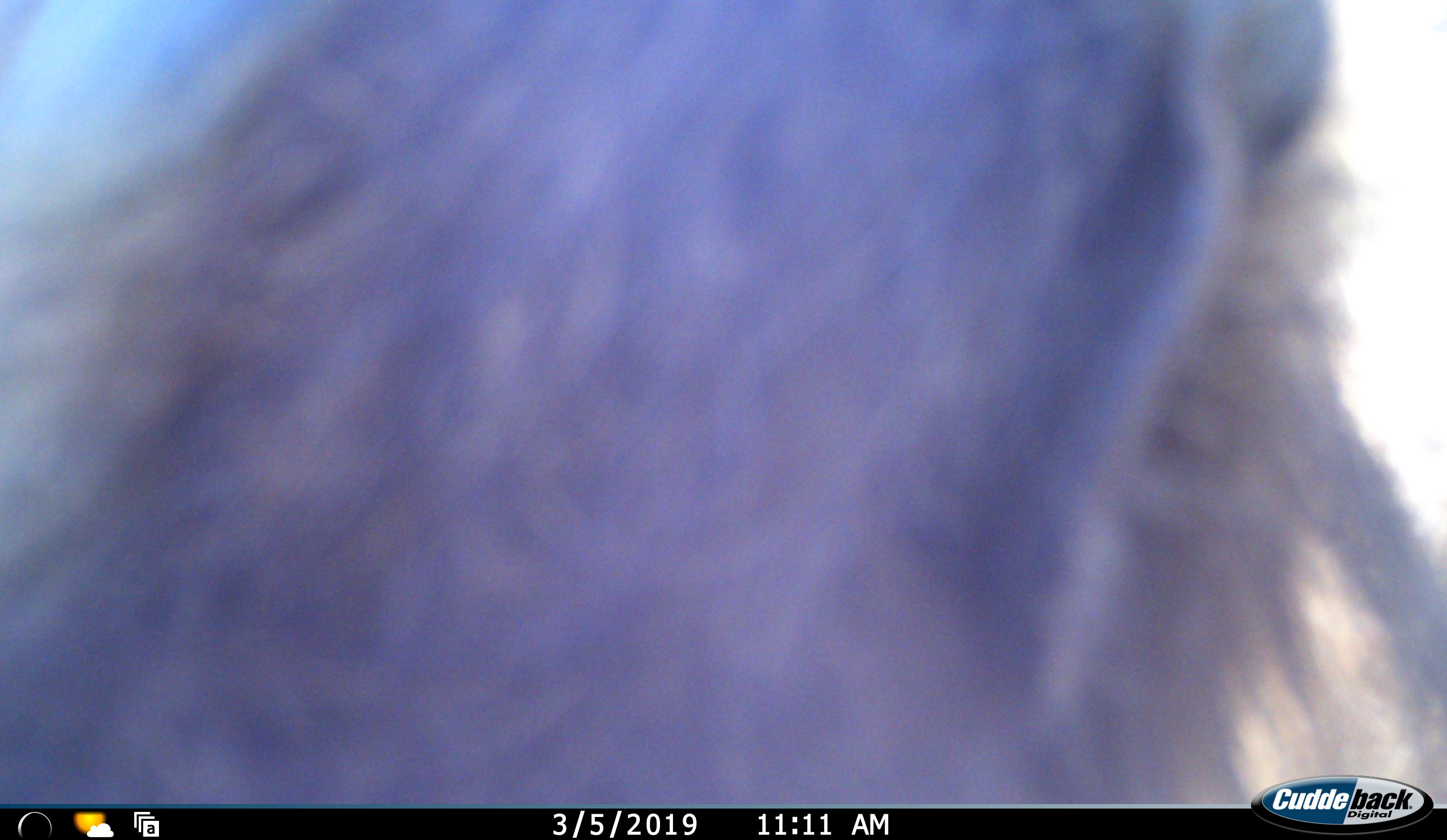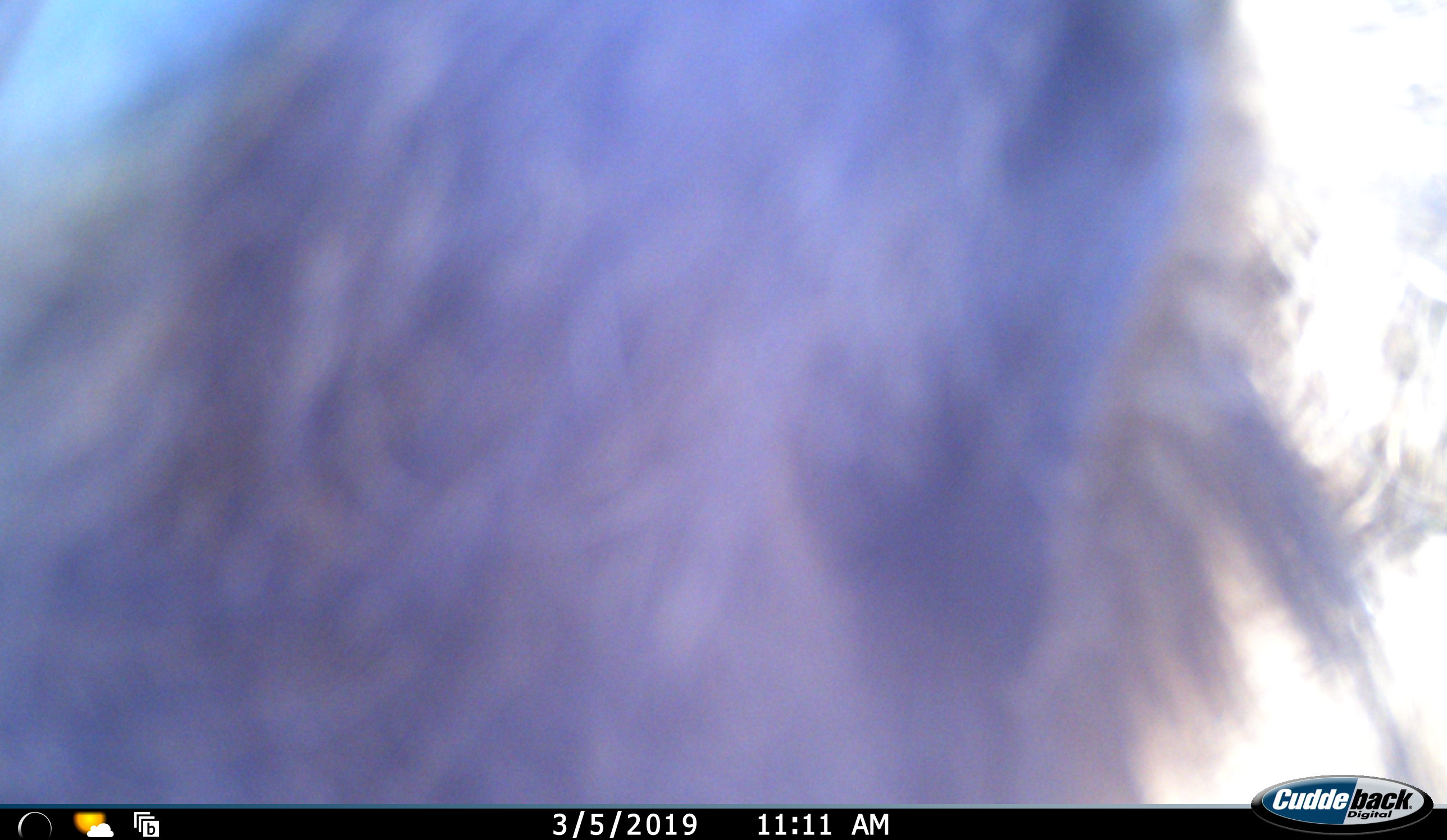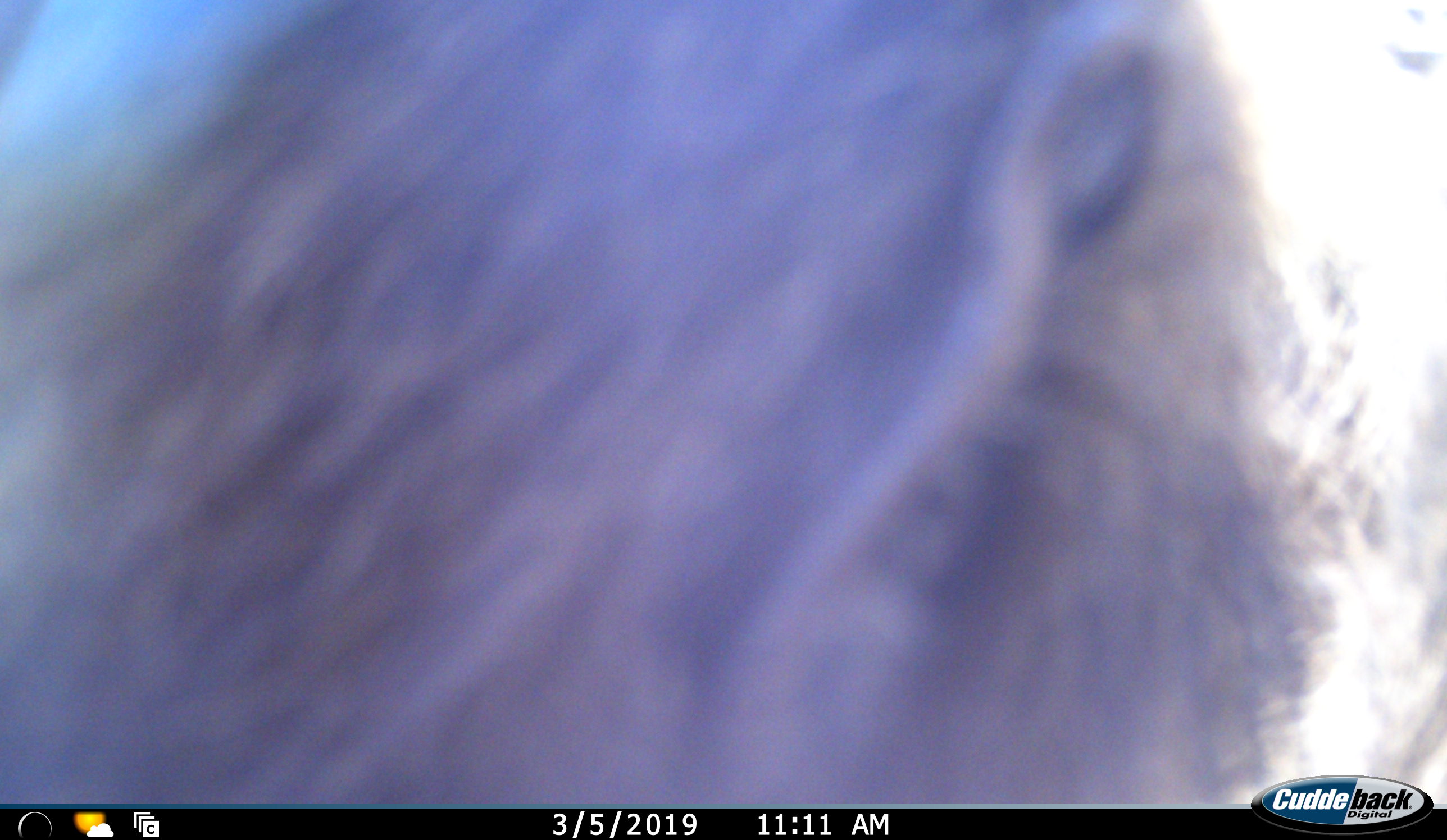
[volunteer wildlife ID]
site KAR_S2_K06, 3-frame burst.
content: unidentified animal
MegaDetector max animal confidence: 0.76